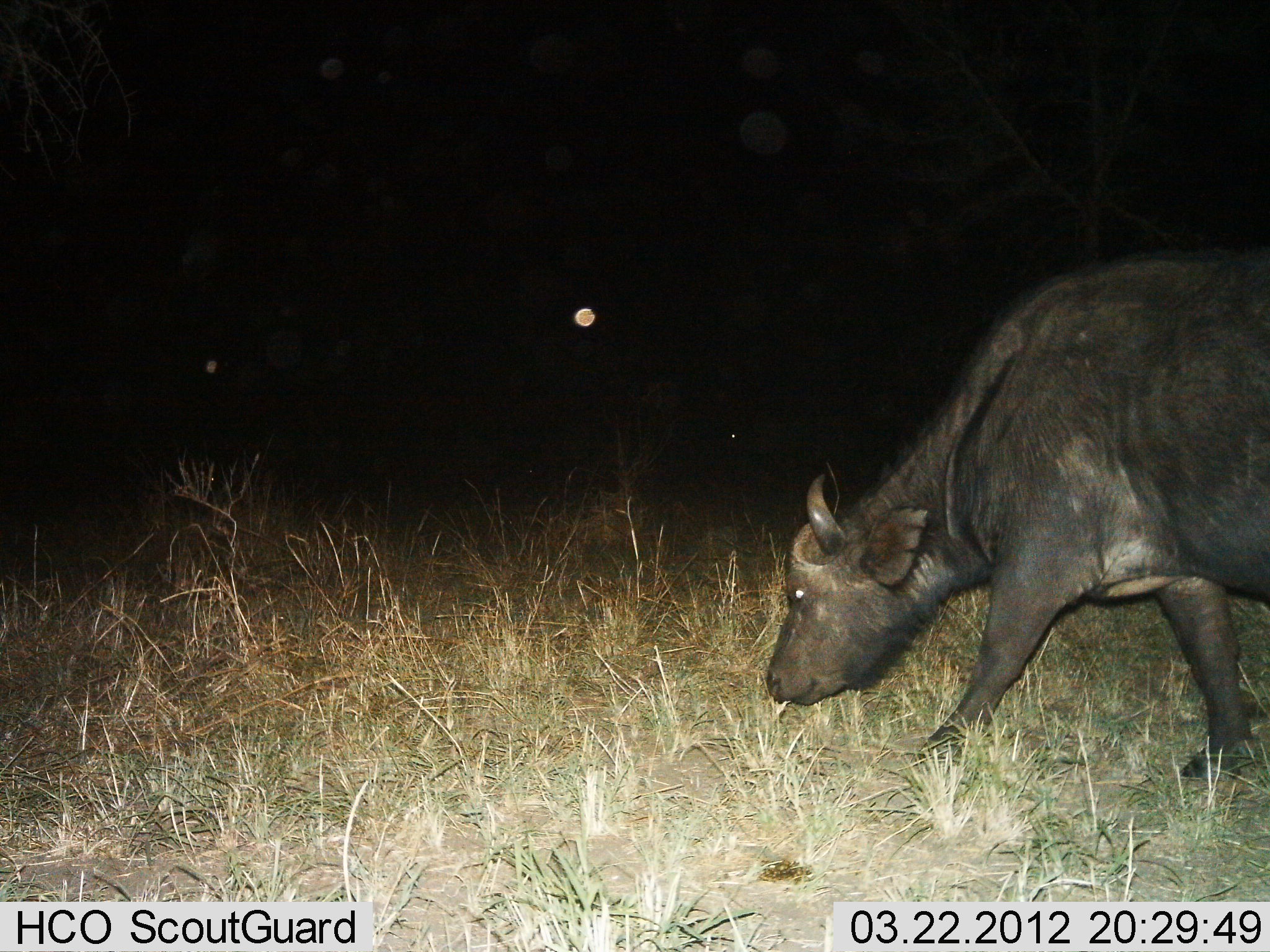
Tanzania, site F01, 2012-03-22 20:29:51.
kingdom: Animalia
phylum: Chordata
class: Mammalia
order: Artiodactyla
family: Bovidae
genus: Syncerus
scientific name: Syncerus caffer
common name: cape buffalo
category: buffalo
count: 1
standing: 6%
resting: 0%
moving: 82%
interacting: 0%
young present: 6%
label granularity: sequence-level